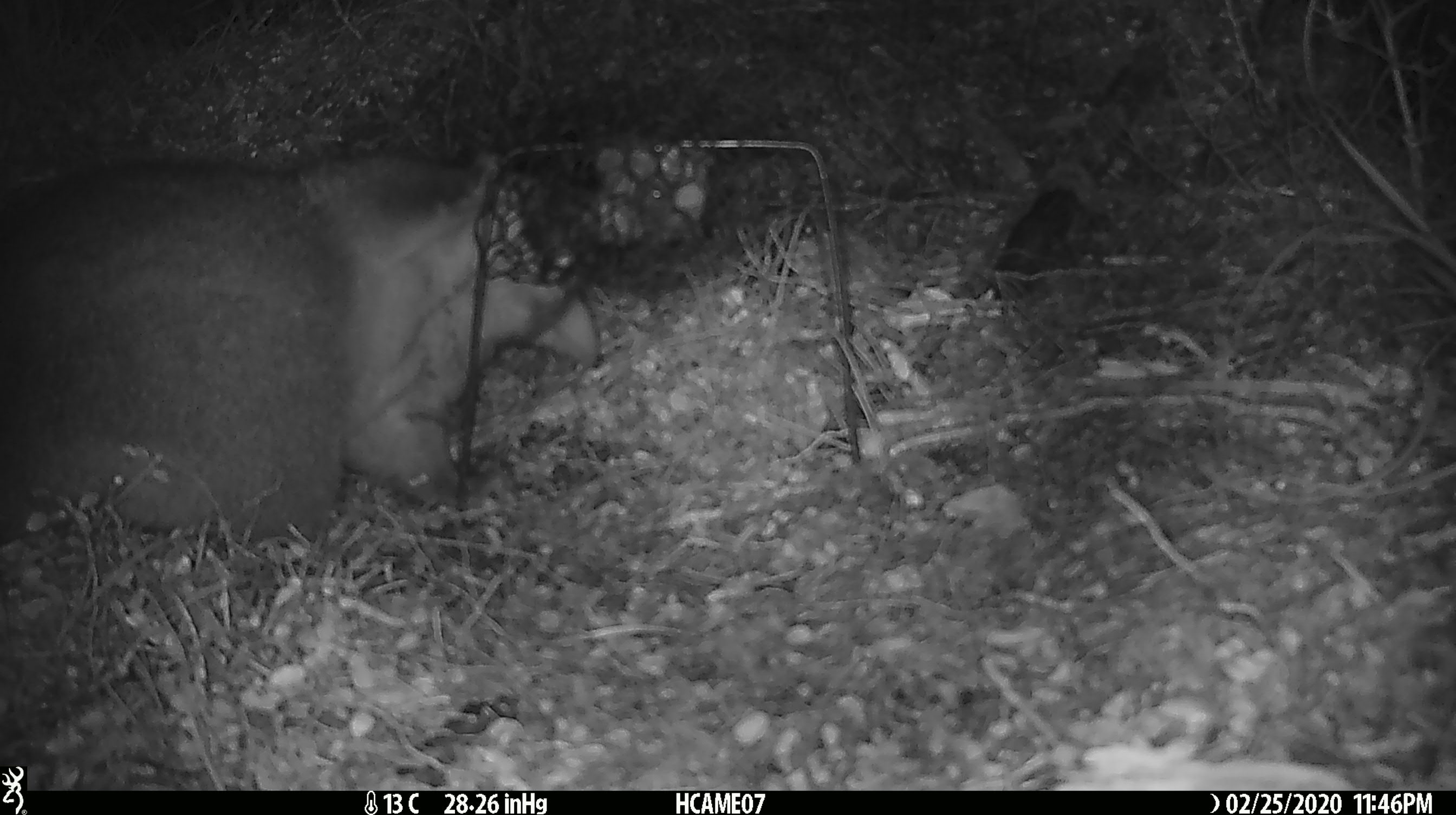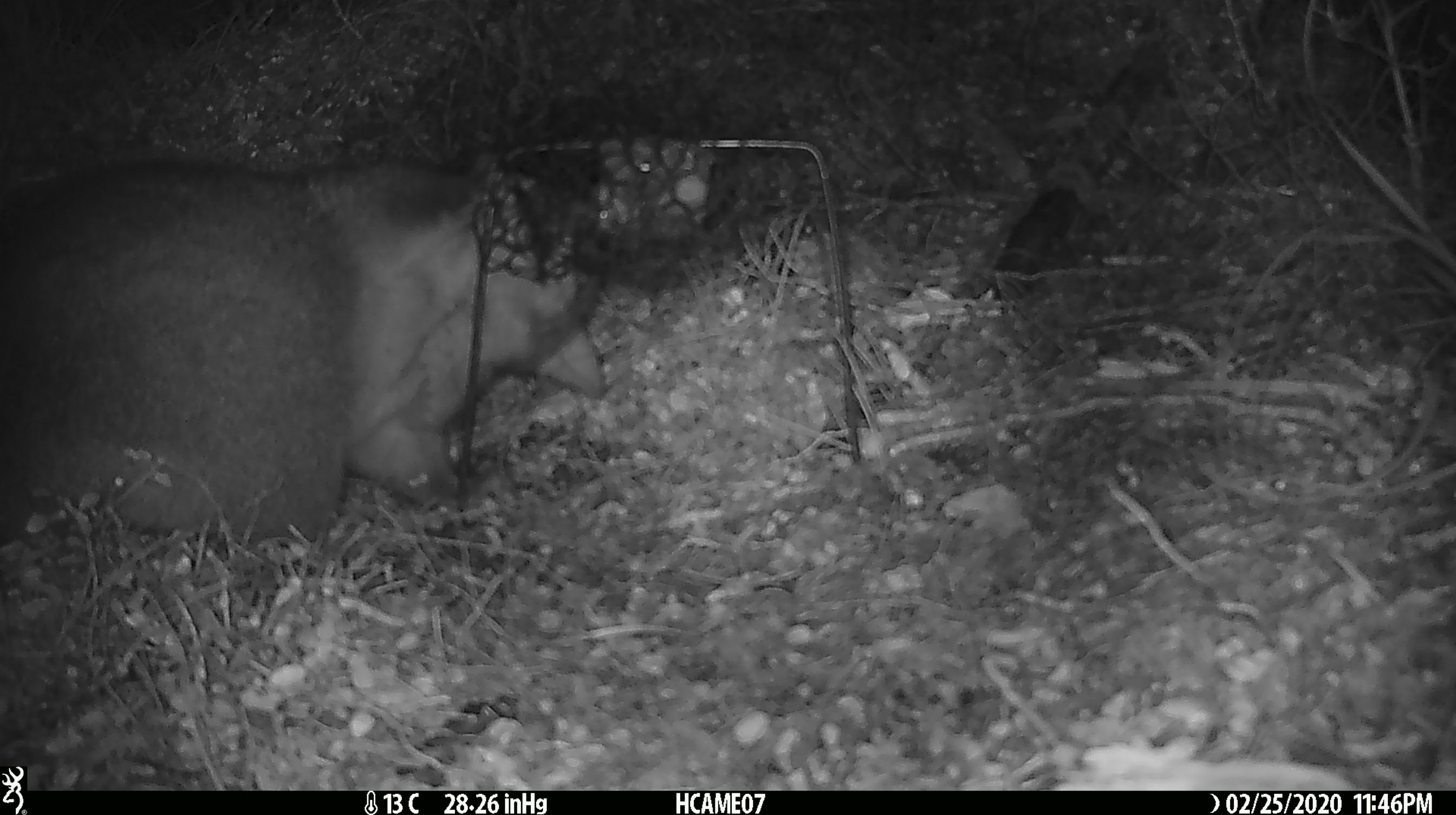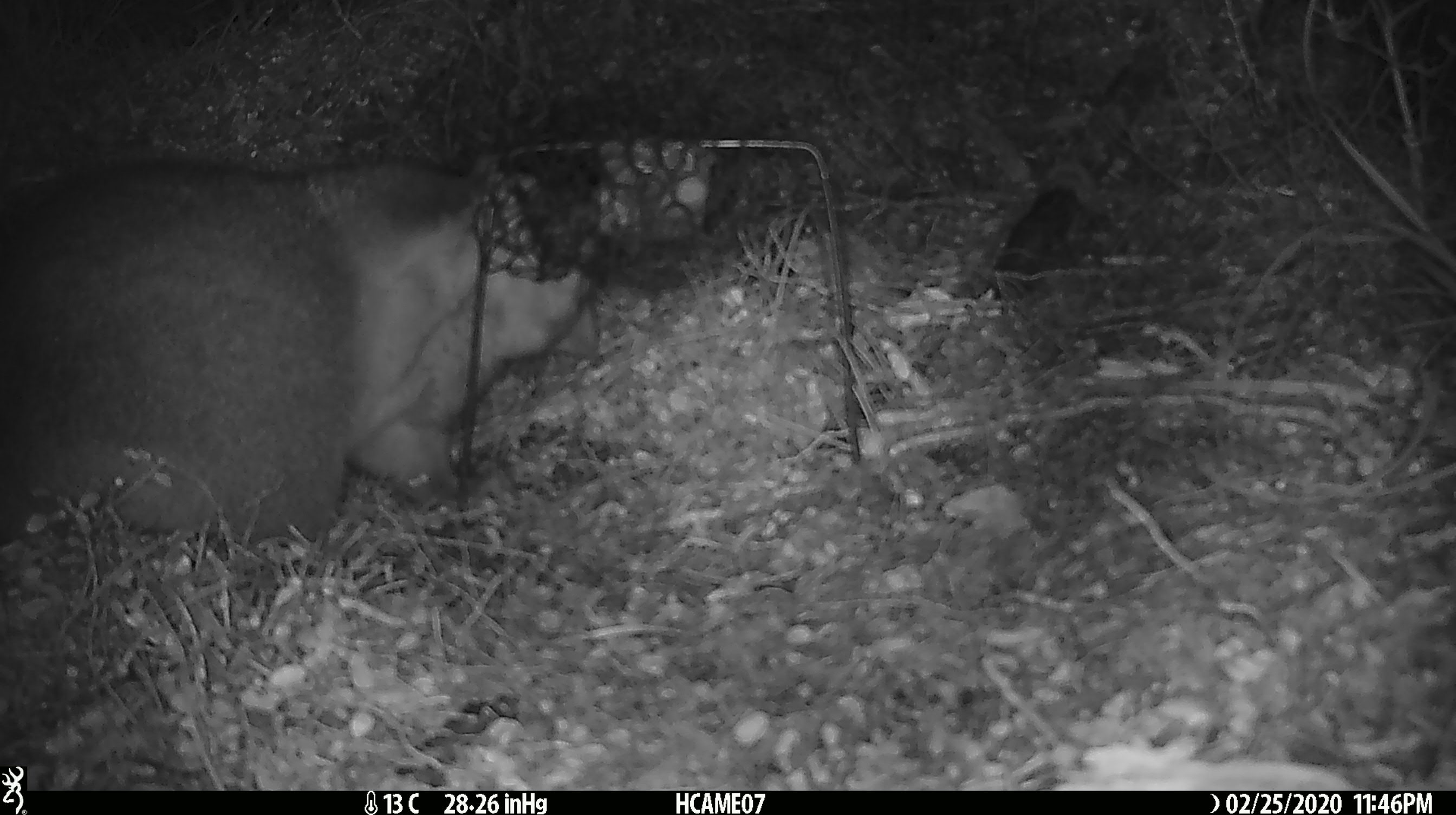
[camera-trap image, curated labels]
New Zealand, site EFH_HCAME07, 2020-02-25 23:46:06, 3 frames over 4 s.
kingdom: Animalia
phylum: Chordata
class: Mammalia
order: Diprotodontia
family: Phalangeridae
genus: Trichosurus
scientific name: Trichosurus vulpecula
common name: common brushtail possum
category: possum